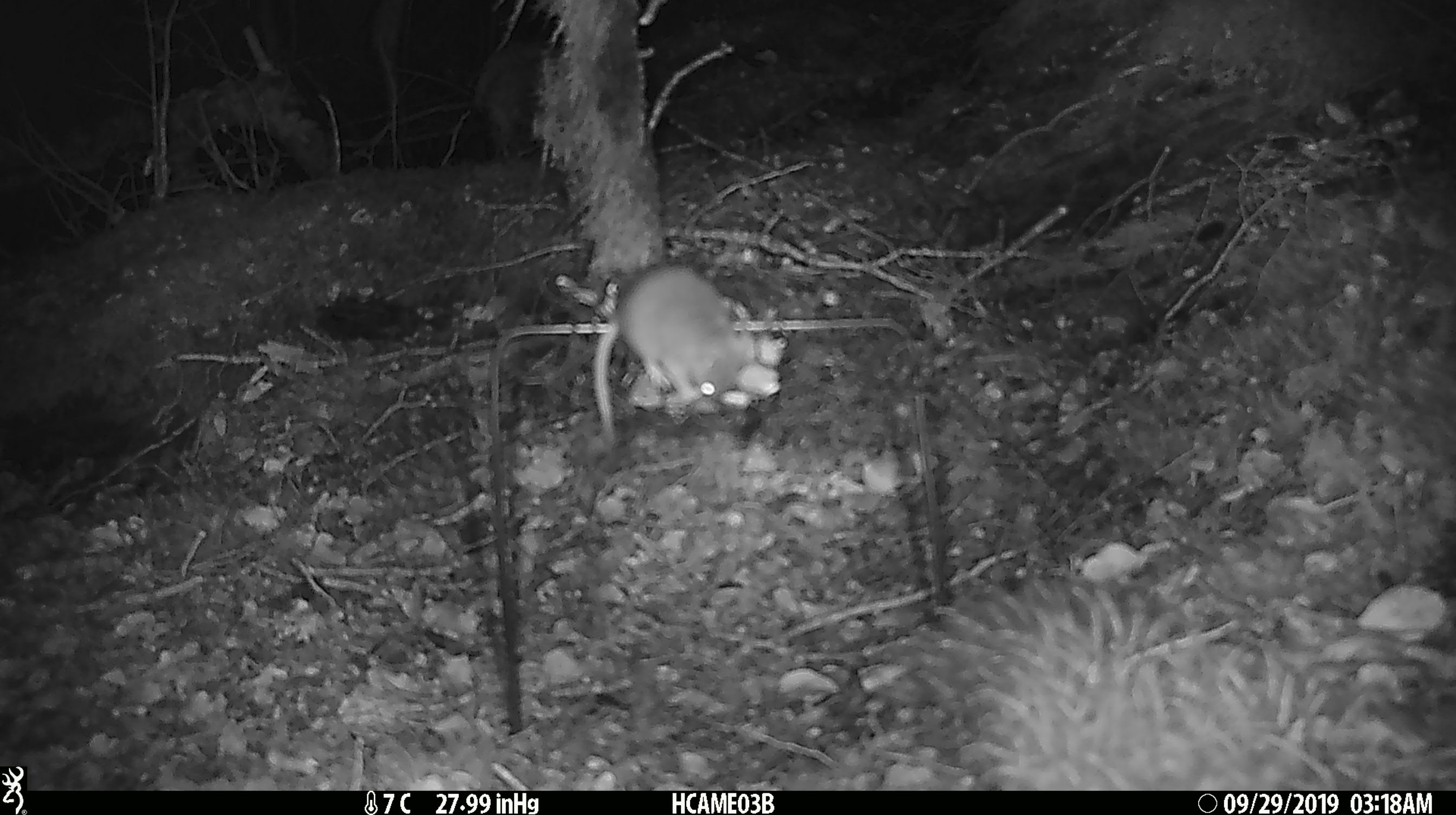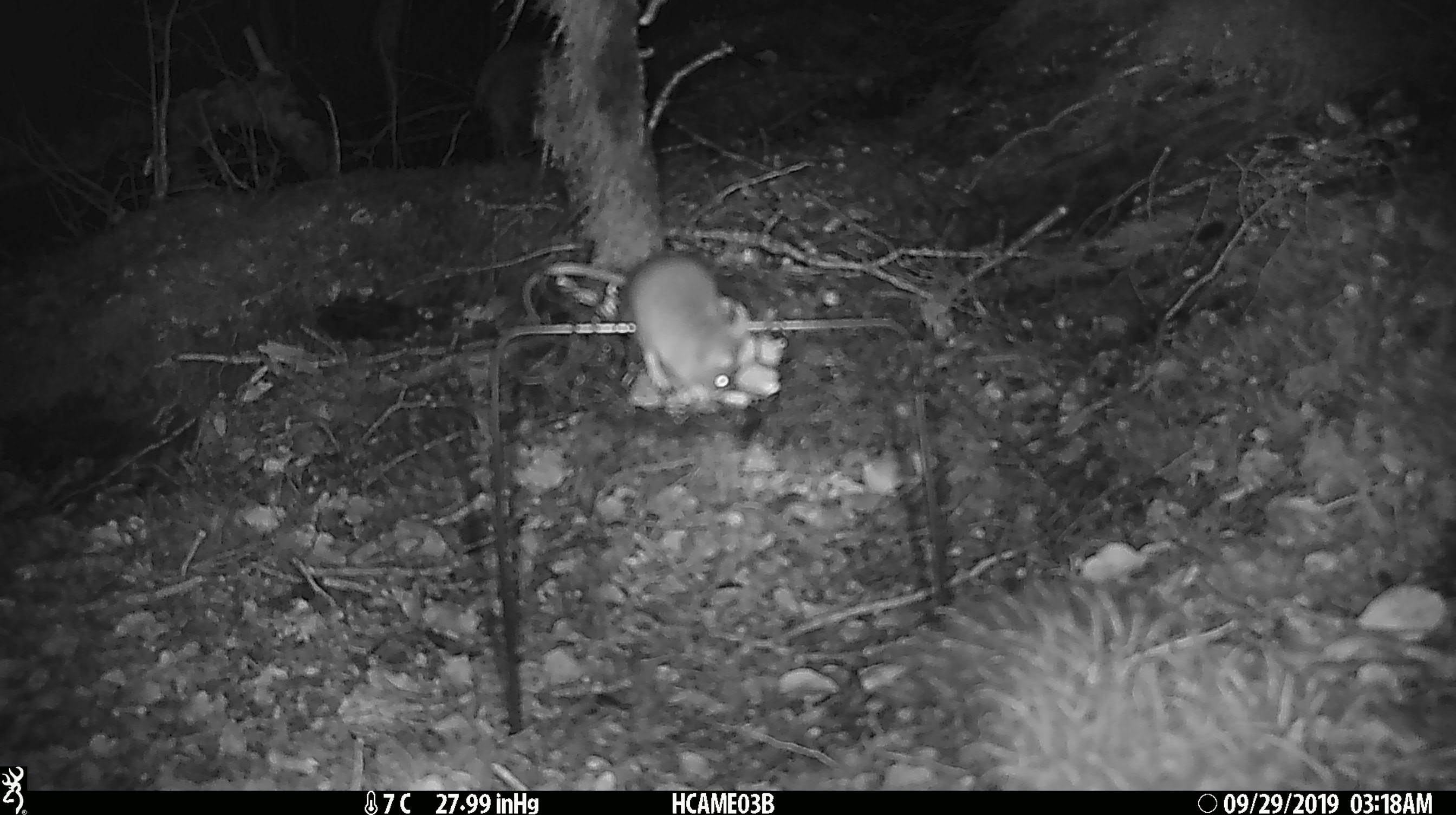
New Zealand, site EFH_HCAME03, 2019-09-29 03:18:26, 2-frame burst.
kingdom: Animalia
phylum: Chordata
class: Mammalia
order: Rodentia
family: Muridae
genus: Mus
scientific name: Mus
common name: mouse